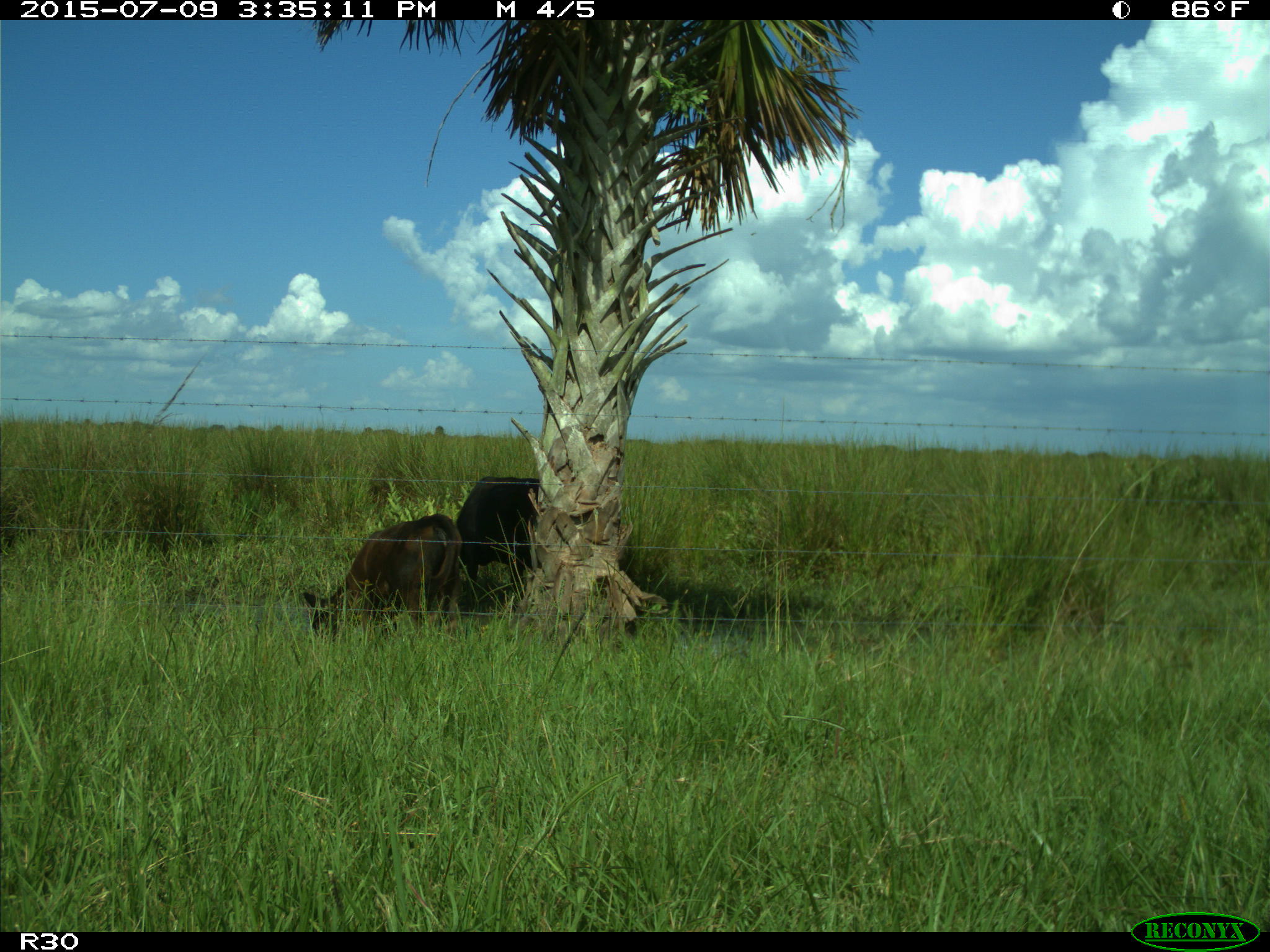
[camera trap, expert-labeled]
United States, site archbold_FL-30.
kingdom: Animalia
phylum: Chordata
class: Mammalia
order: Artiodactyla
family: Bovidae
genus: Bos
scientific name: Bos taurus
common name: domestic cow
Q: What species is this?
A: Bos taurus (domestic cow).